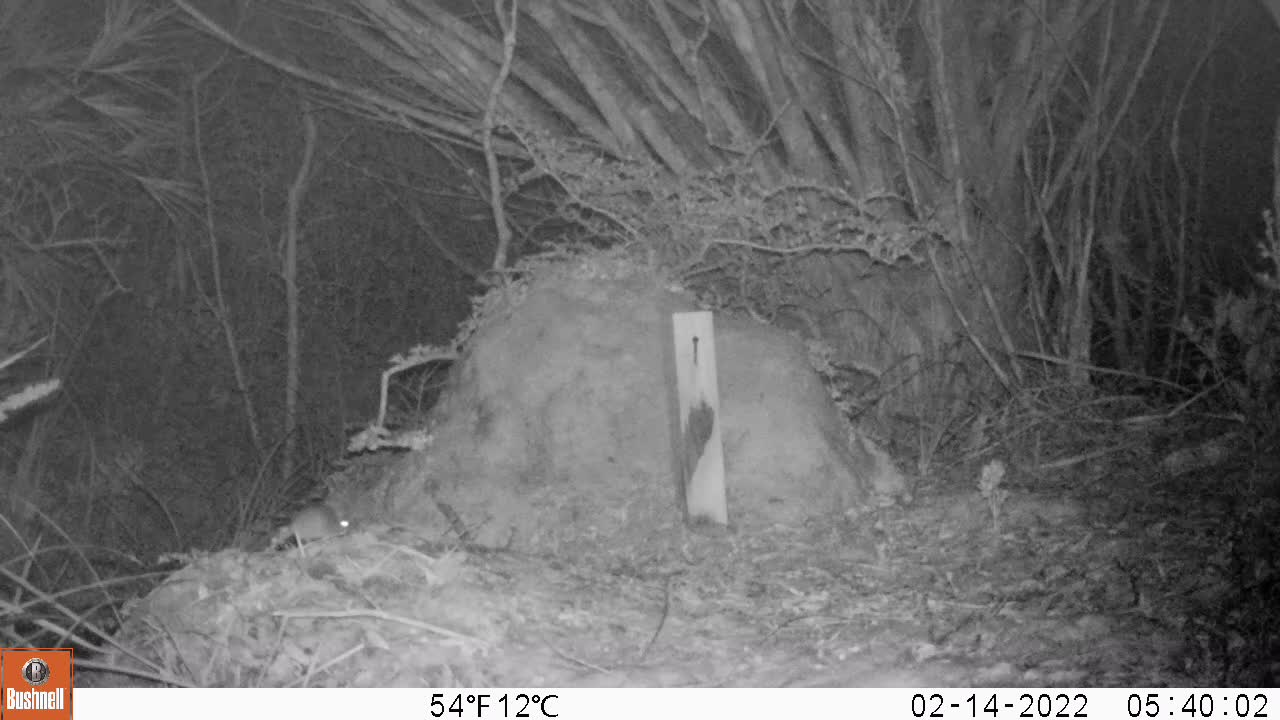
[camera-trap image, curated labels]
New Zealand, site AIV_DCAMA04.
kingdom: Animalia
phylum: Chordata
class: Mammalia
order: Rodentia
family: Muridae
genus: Mus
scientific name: Mus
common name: mouse